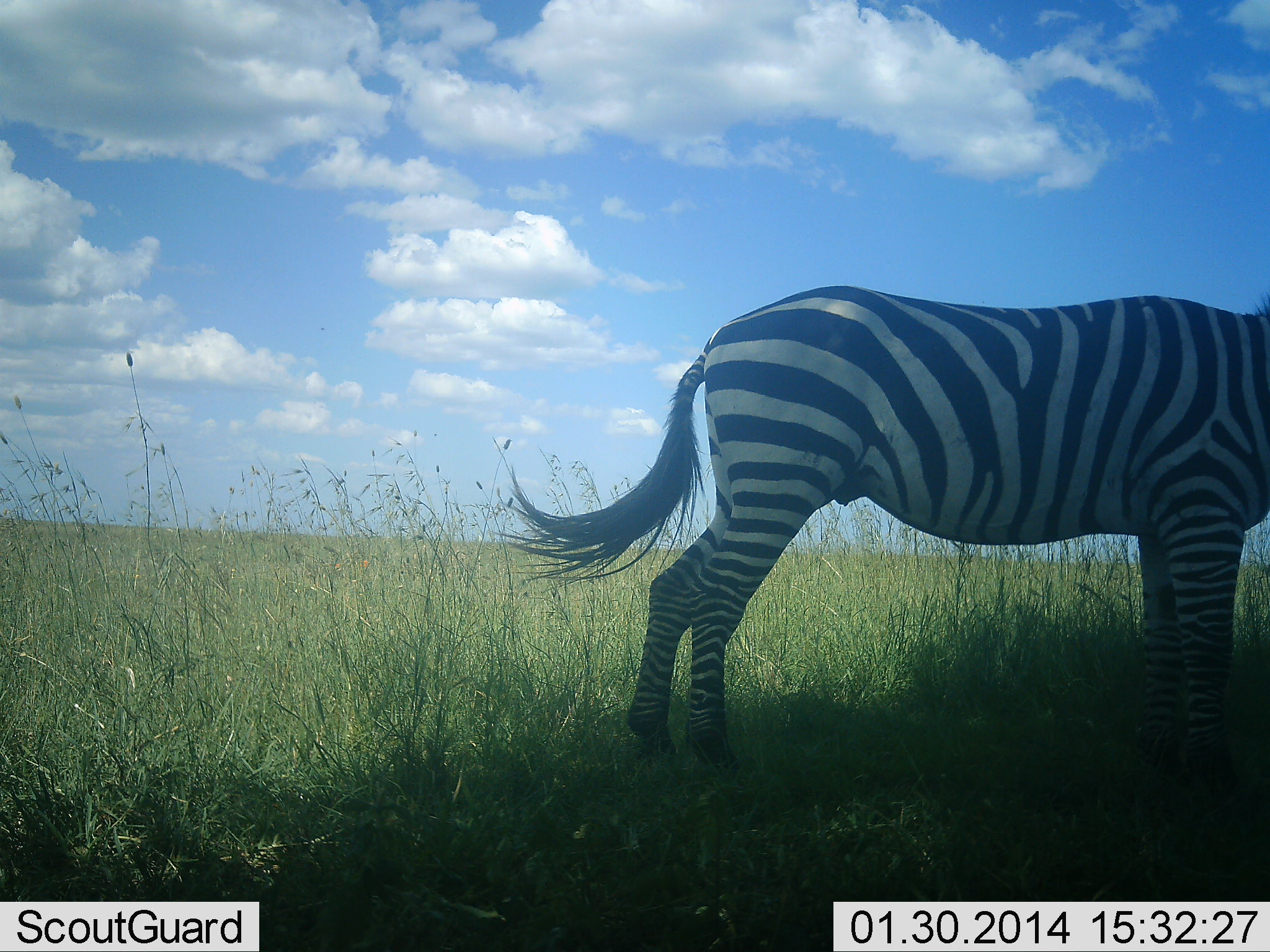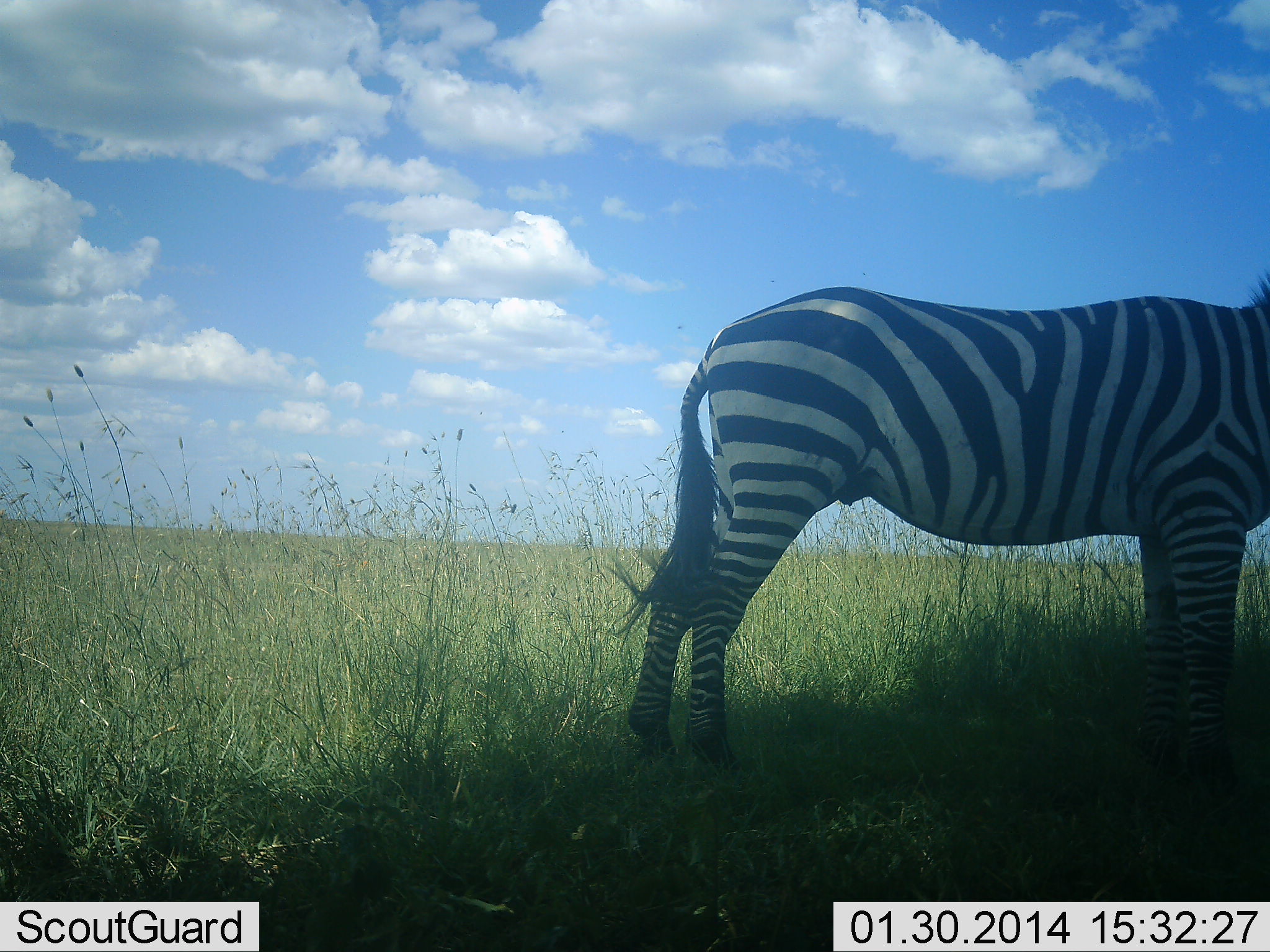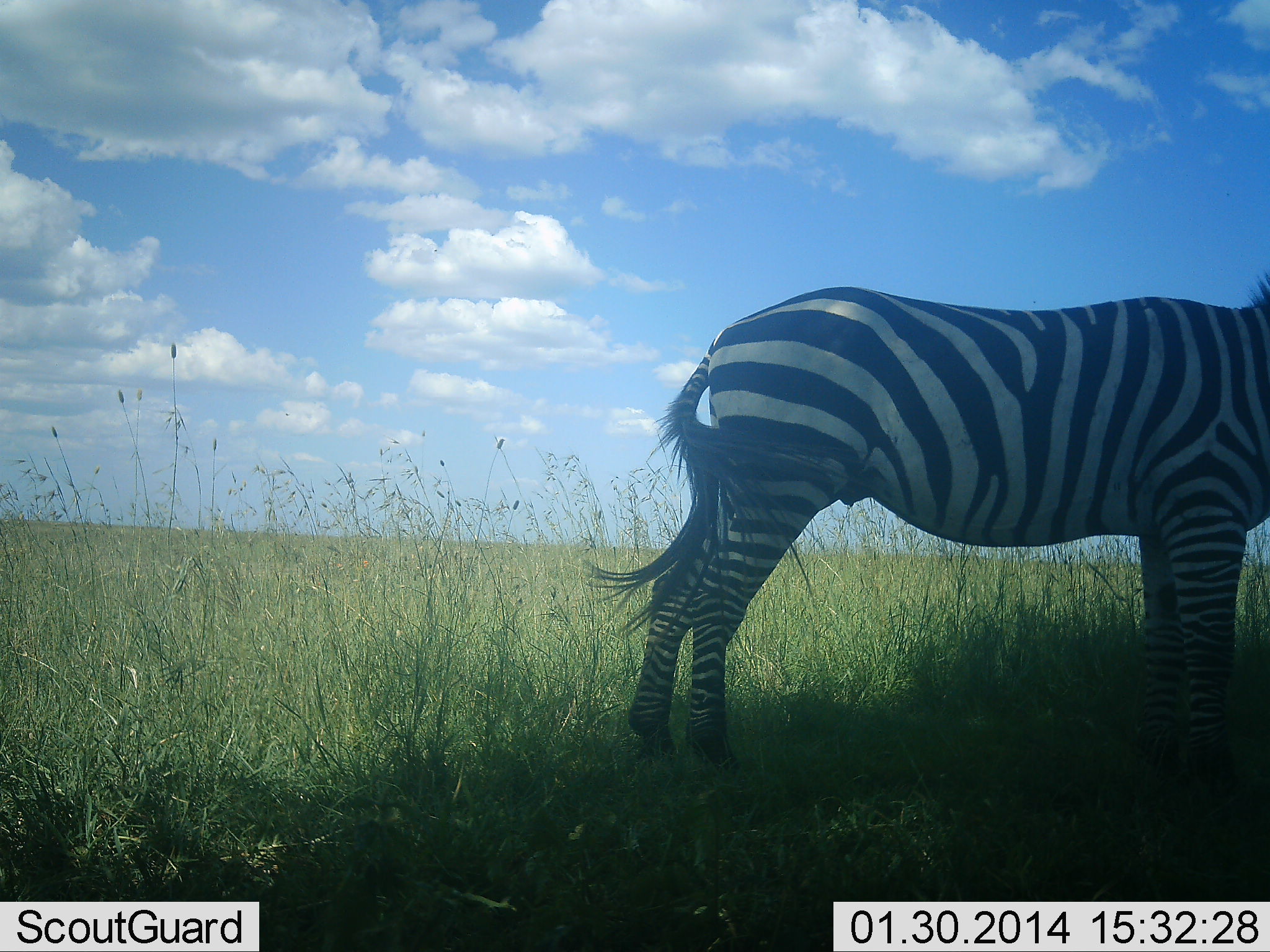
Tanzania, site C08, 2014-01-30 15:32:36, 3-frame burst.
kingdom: Animalia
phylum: Chordata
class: Mammalia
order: Perissodactyla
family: Equidae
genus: Equus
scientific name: Equus quagga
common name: plains zebra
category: zebra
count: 1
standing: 90%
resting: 0%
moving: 0%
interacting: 0%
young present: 0%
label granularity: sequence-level